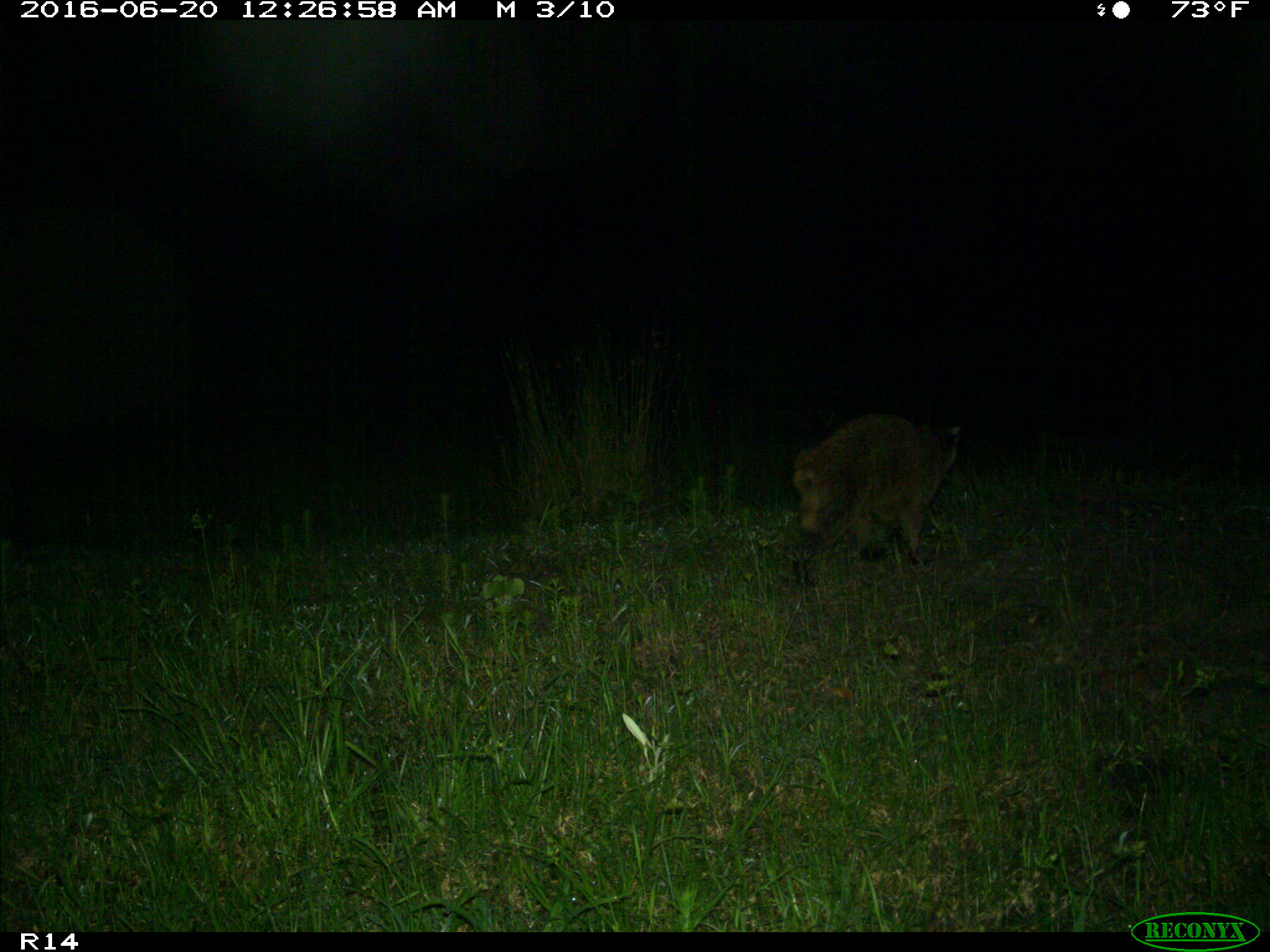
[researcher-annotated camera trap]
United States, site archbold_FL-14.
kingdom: Animalia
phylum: Chordata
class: Mammalia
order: Carnivora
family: Procyonidae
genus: Procyon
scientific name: Procyon lotor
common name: common raccoon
Procyon lotor (common raccoon).